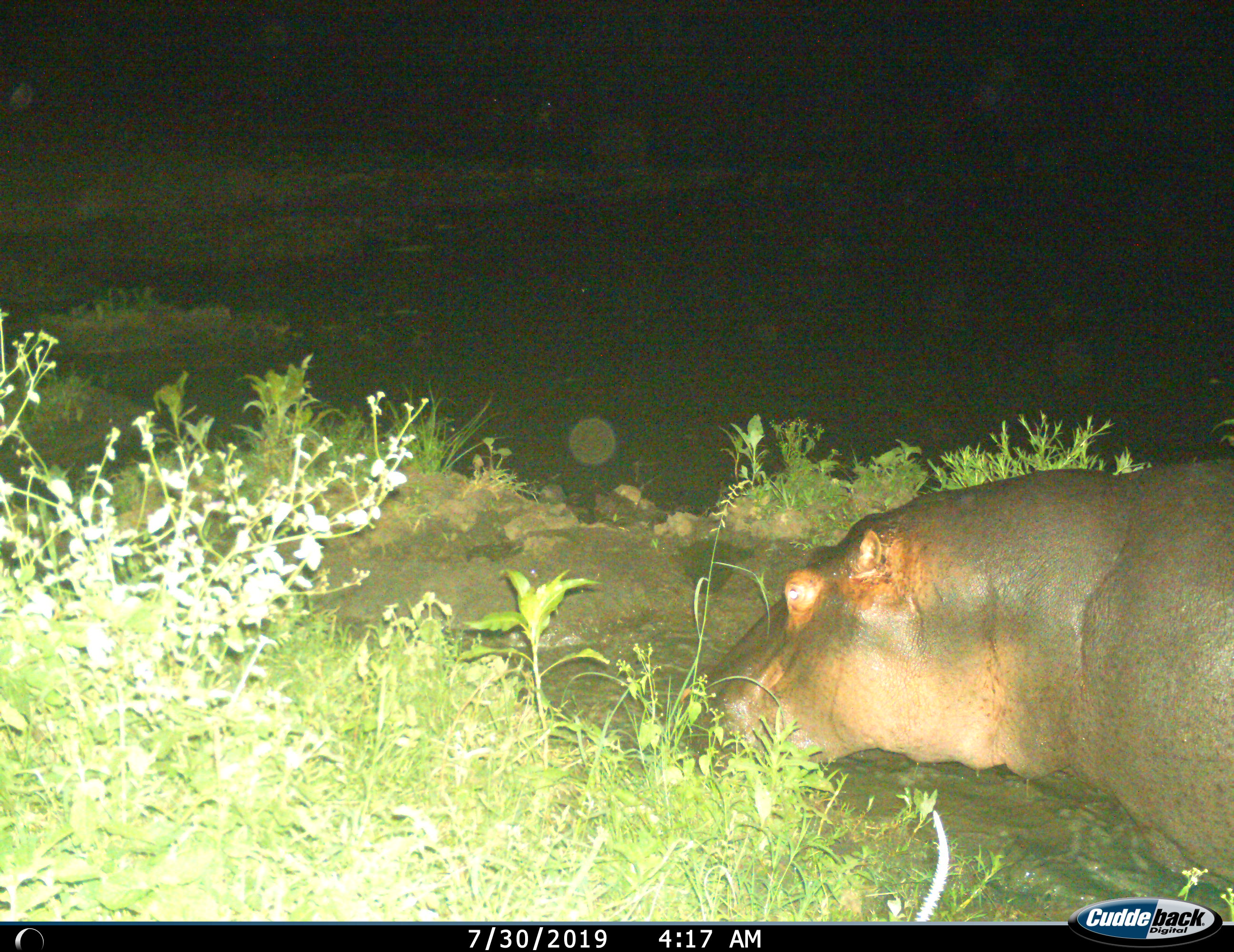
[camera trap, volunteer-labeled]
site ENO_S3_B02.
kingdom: Animalia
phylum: Chordata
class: Mammalia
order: Artiodactyla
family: Hippopotamidae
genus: Hippopotamus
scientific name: Hippopotamus amphibius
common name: hippopotamus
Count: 1.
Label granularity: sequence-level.